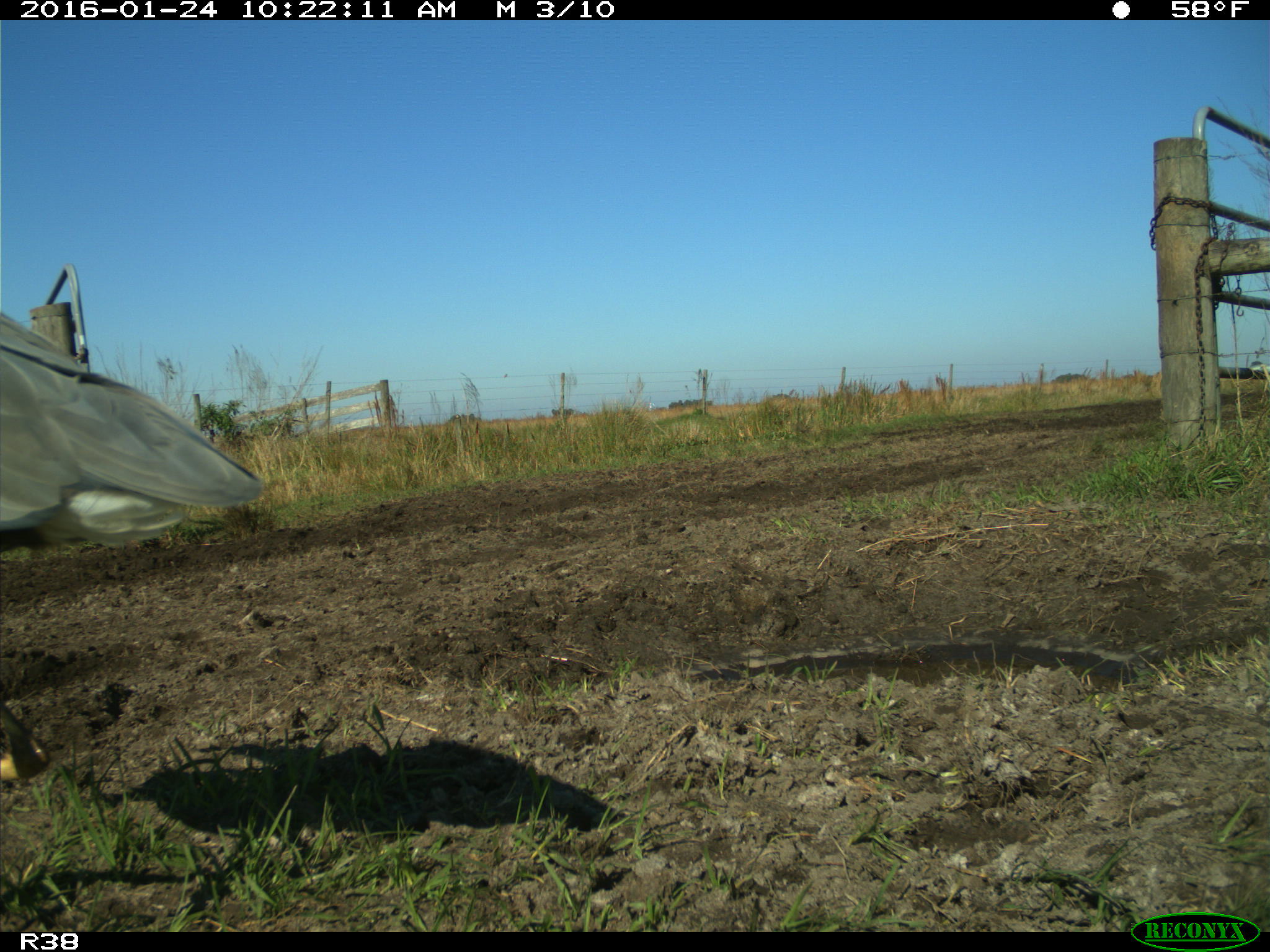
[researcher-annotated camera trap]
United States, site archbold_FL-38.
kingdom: Animalia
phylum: Chordata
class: Aves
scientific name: Aves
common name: birds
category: unidentified bird